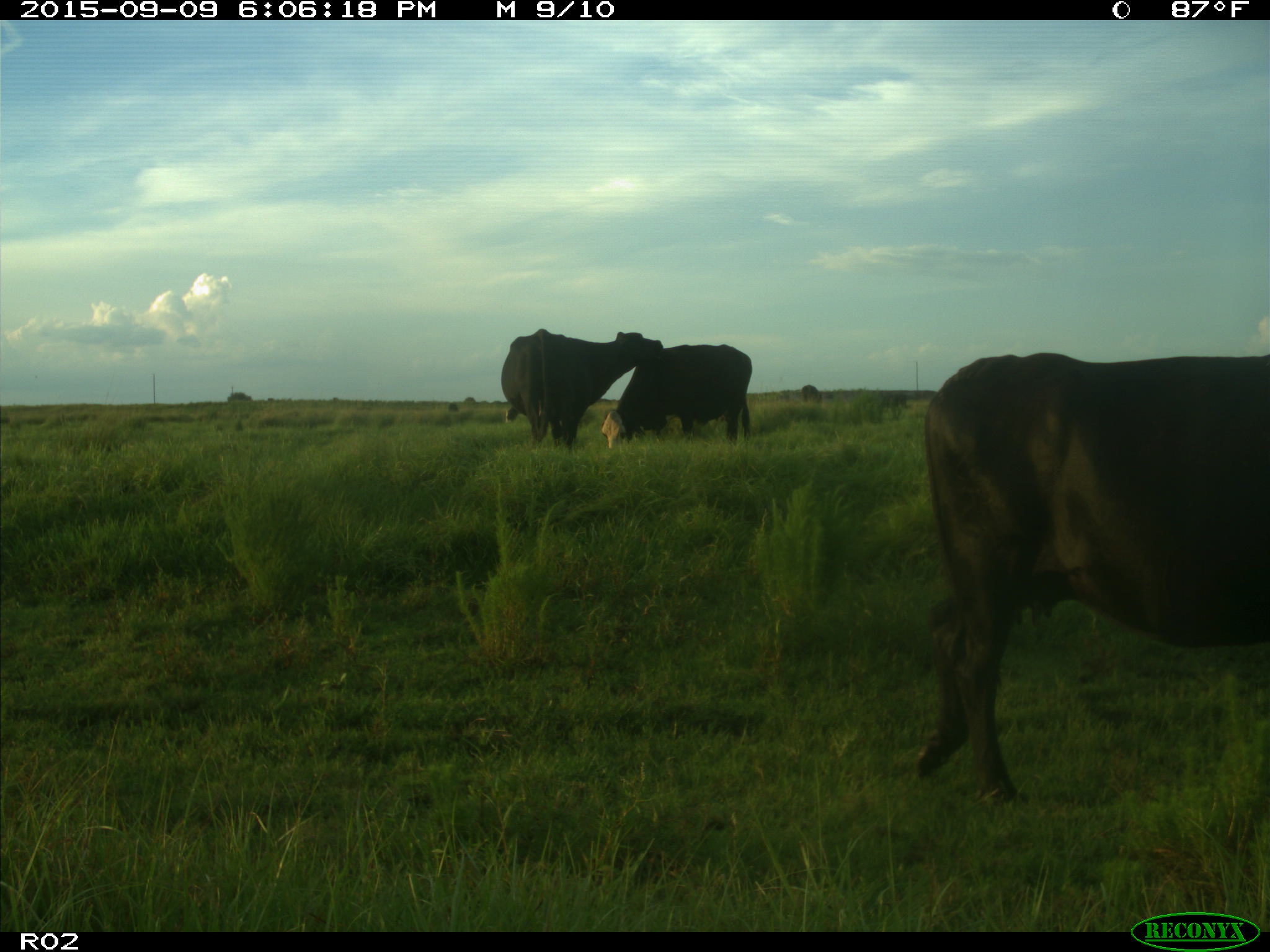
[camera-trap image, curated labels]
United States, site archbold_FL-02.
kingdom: Animalia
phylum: Chordata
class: Mammalia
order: Artiodactyla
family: Bovidae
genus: Bos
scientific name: Bos taurus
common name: domestic cow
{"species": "Bos taurus (domestic cow)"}